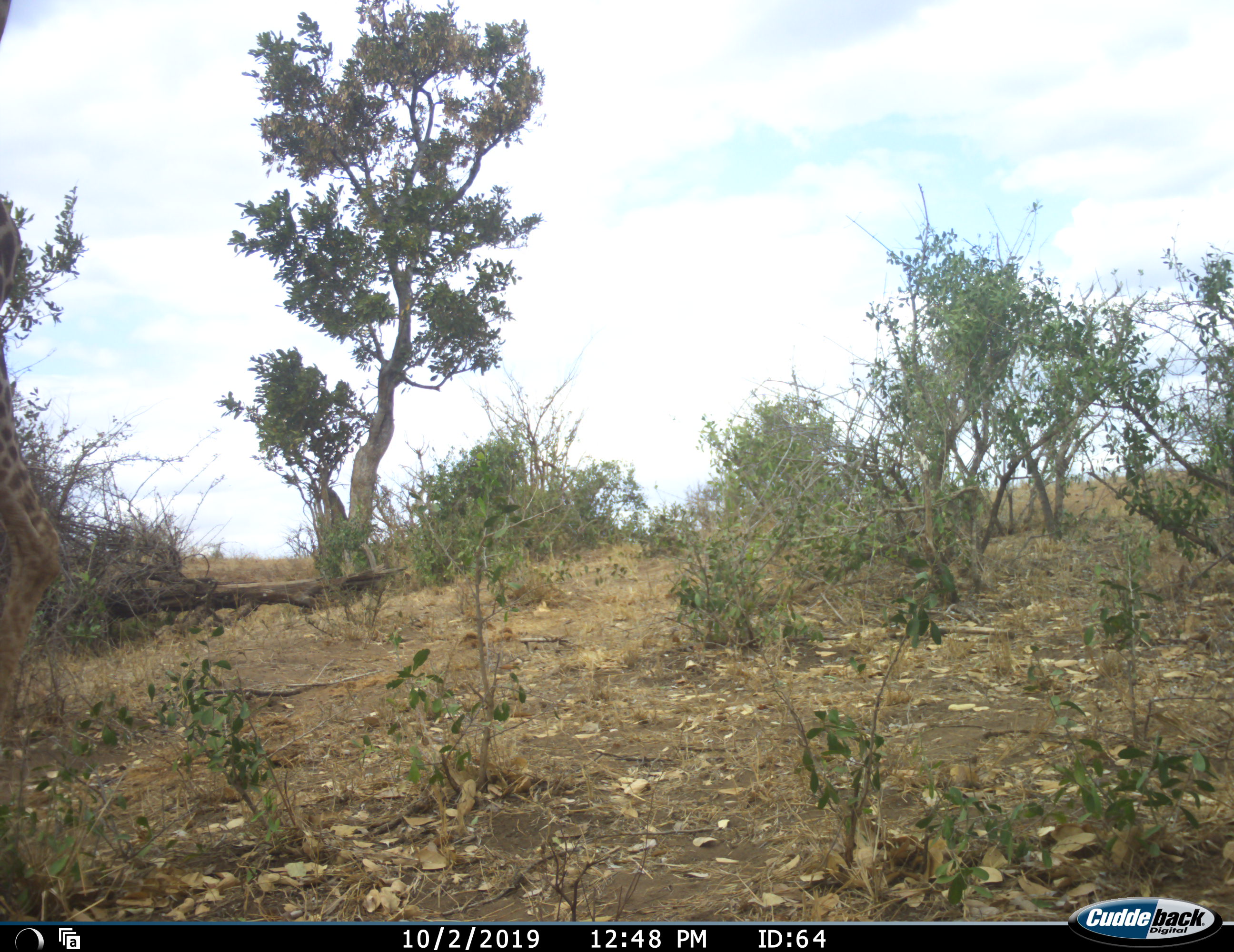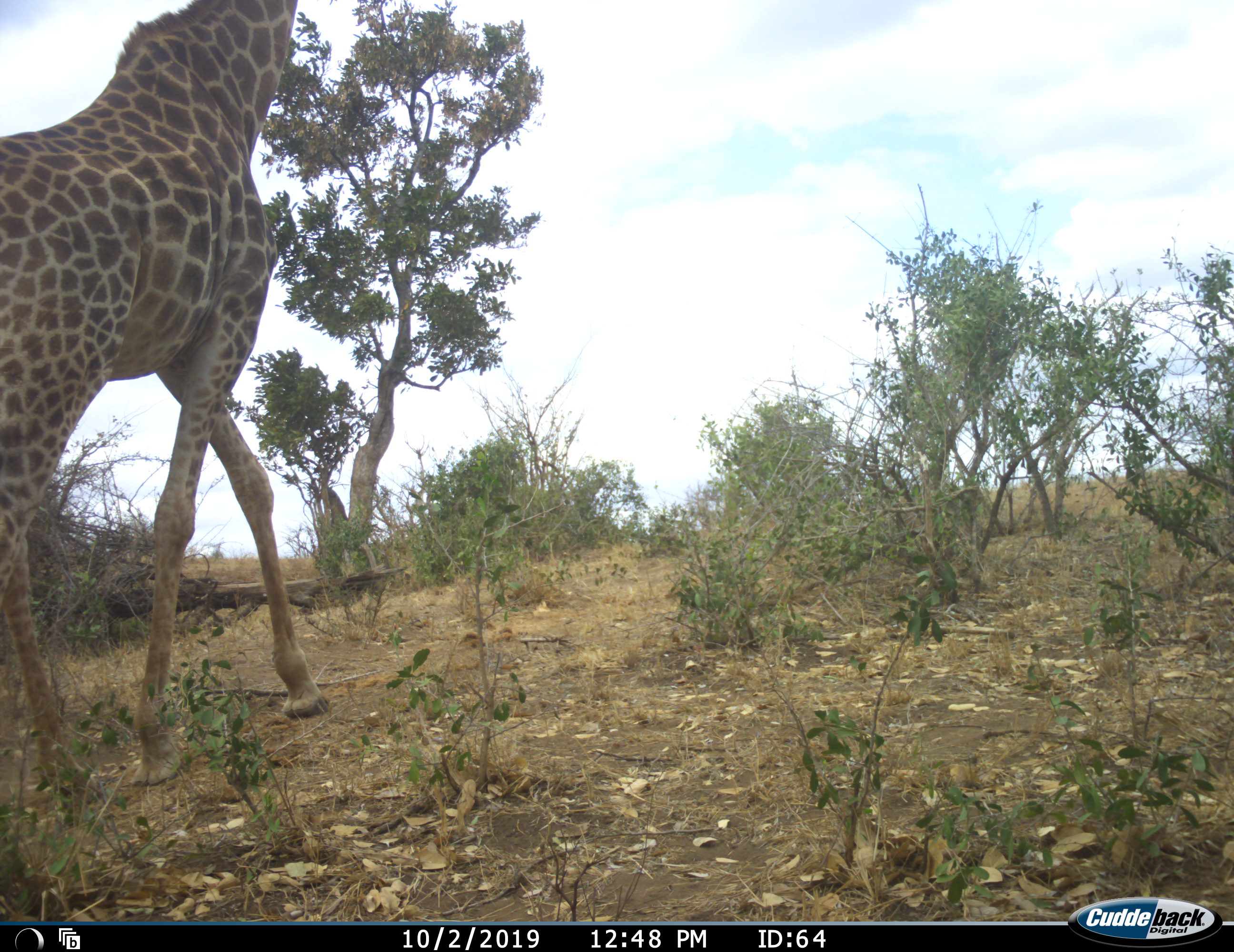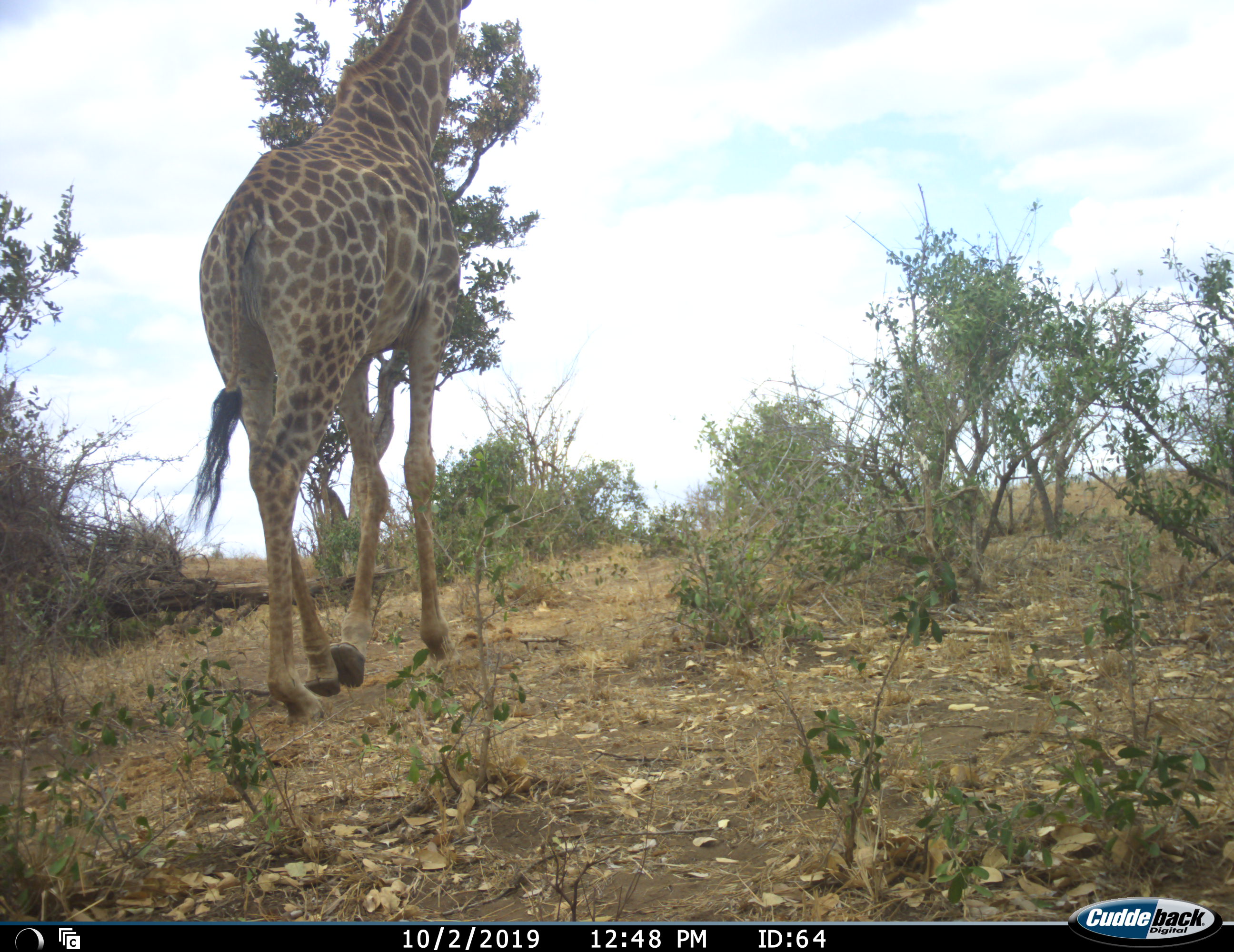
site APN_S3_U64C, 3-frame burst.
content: unidentified animal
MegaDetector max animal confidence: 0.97